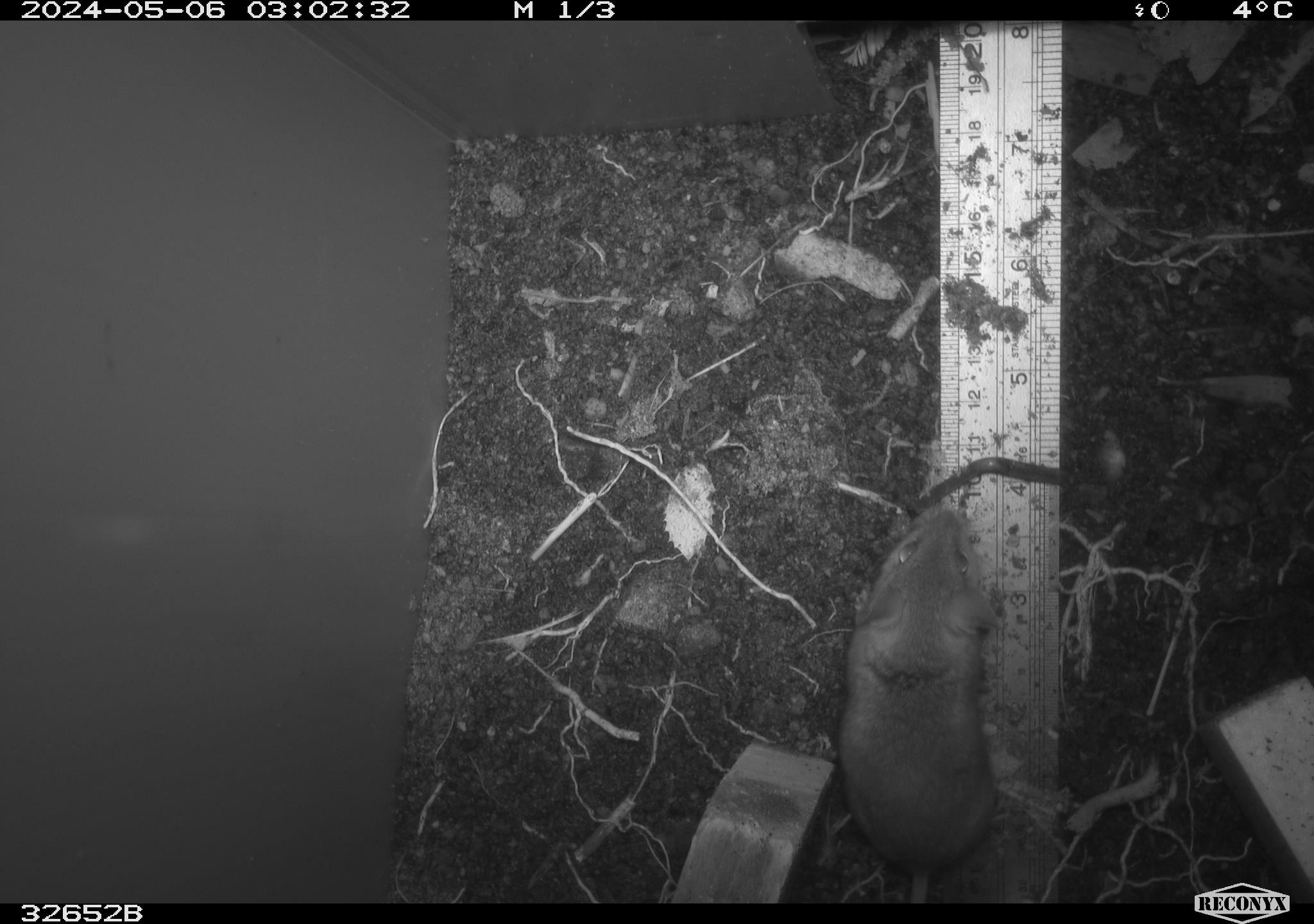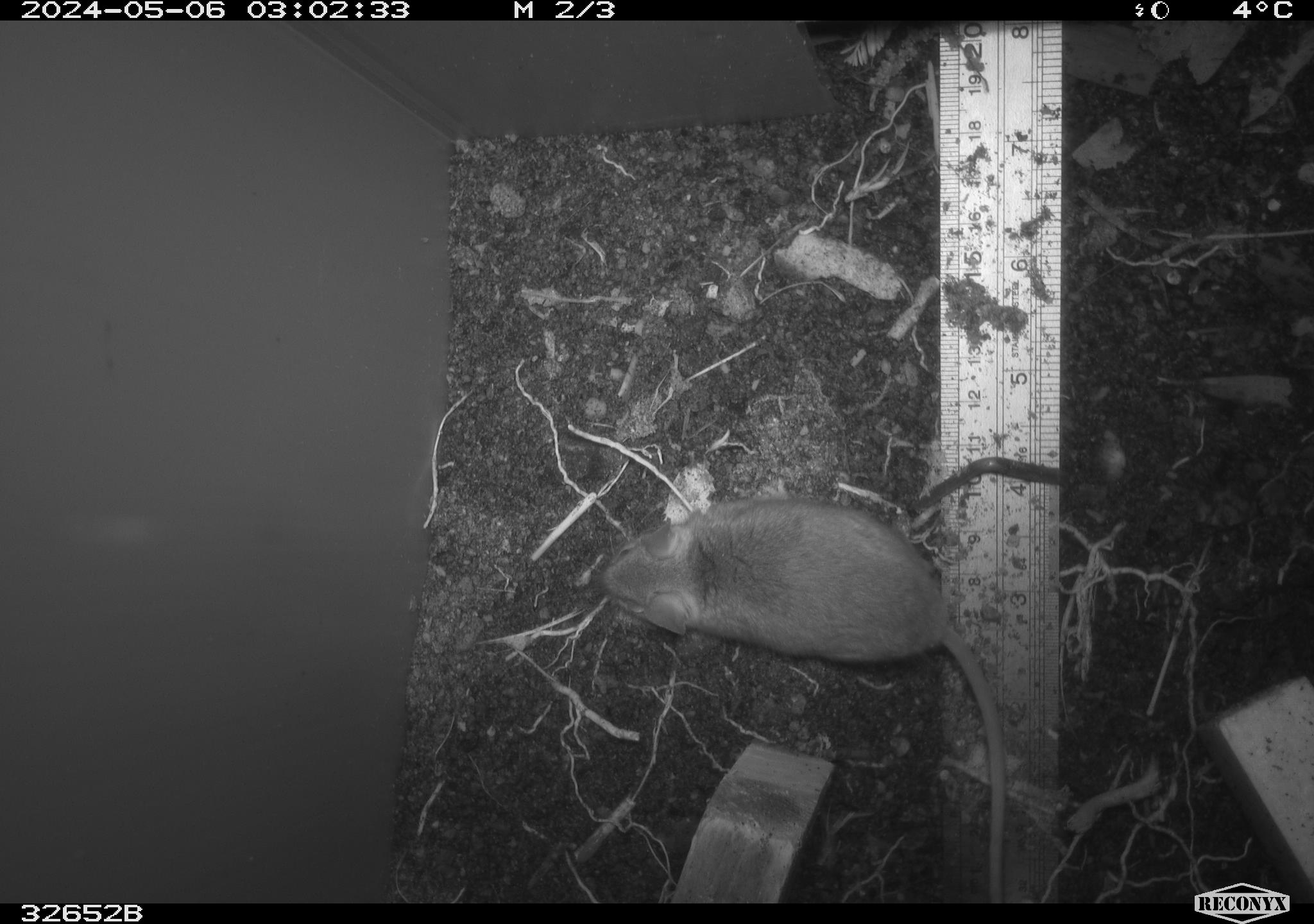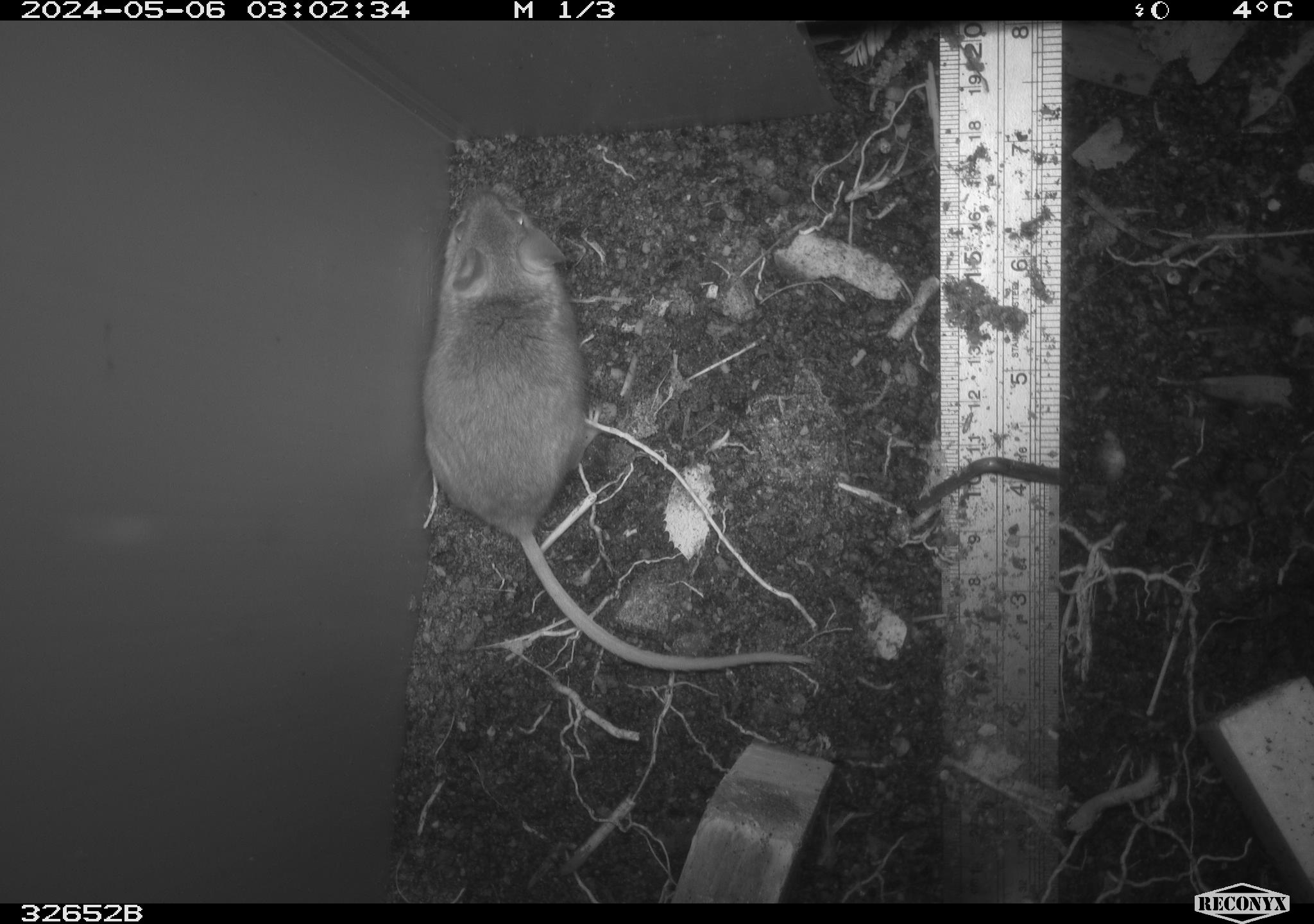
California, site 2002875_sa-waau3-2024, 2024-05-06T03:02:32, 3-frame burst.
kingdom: Animalia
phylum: Chordata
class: Mammalia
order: Rodentia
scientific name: Rodentia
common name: mouse species